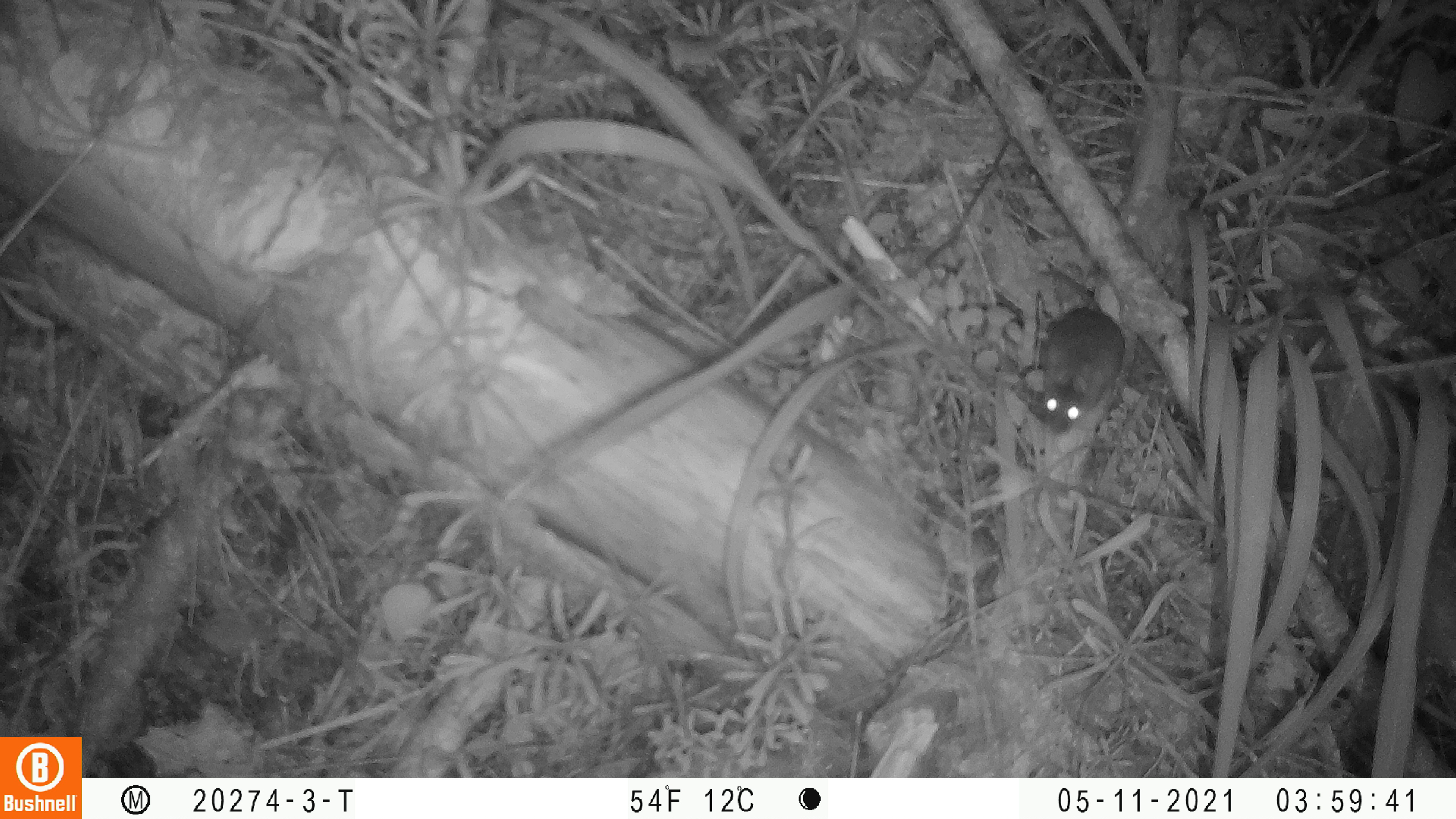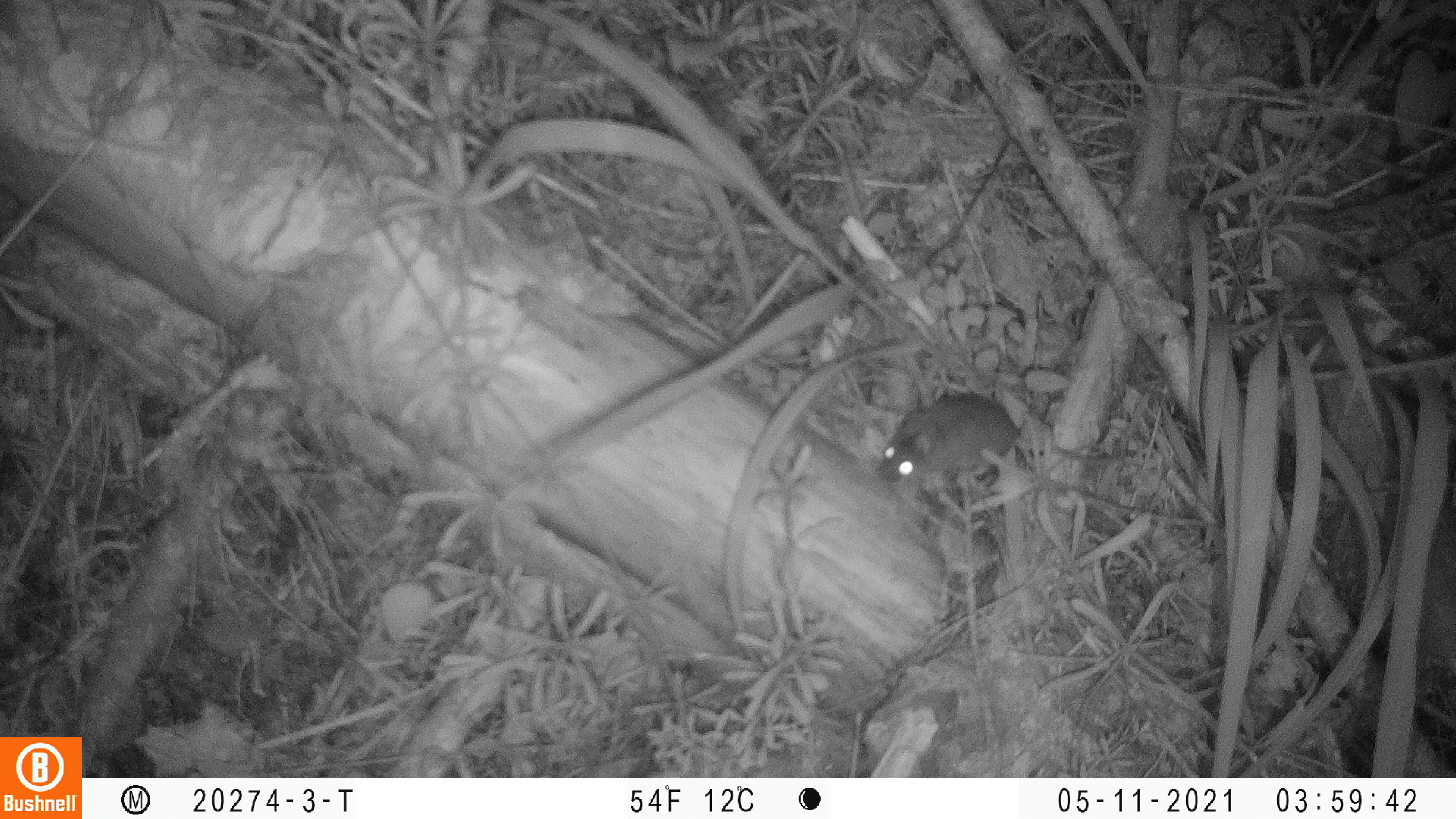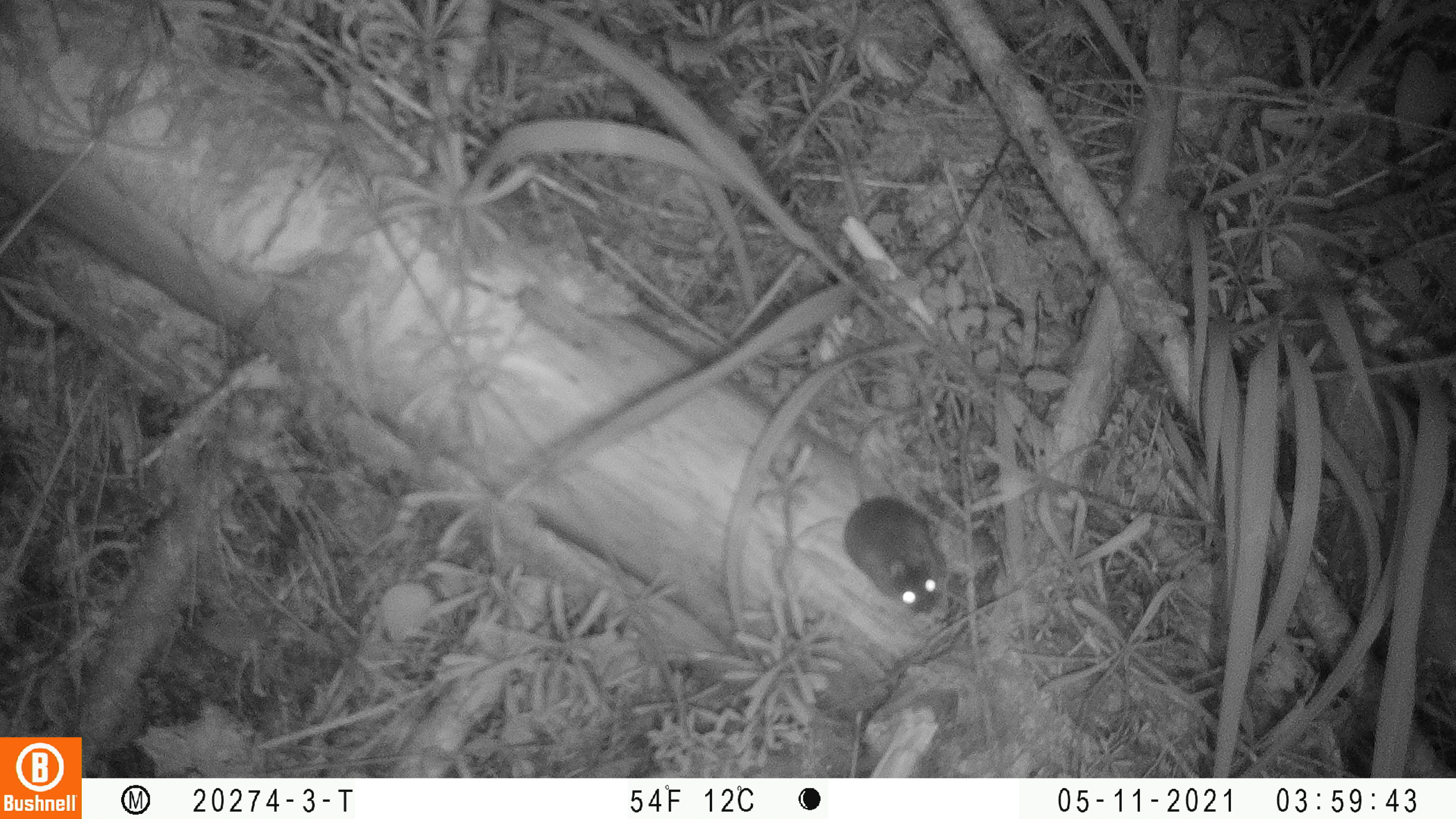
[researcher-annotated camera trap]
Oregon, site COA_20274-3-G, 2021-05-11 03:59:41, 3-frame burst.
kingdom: Animalia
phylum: Chordata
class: Mammalia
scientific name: Mammalia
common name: small mammal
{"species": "small mammal (Mammalia)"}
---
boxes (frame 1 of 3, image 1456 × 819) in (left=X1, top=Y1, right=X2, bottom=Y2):
small mammal: (left=1030, top=251, right=1134, bottom=434)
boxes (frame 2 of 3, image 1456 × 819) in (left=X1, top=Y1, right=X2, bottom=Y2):
small mammal: (left=872, top=386, right=1131, bottom=490)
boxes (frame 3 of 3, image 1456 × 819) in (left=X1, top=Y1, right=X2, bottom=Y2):
small mammal: (left=838, top=397, right=941, bottom=622)